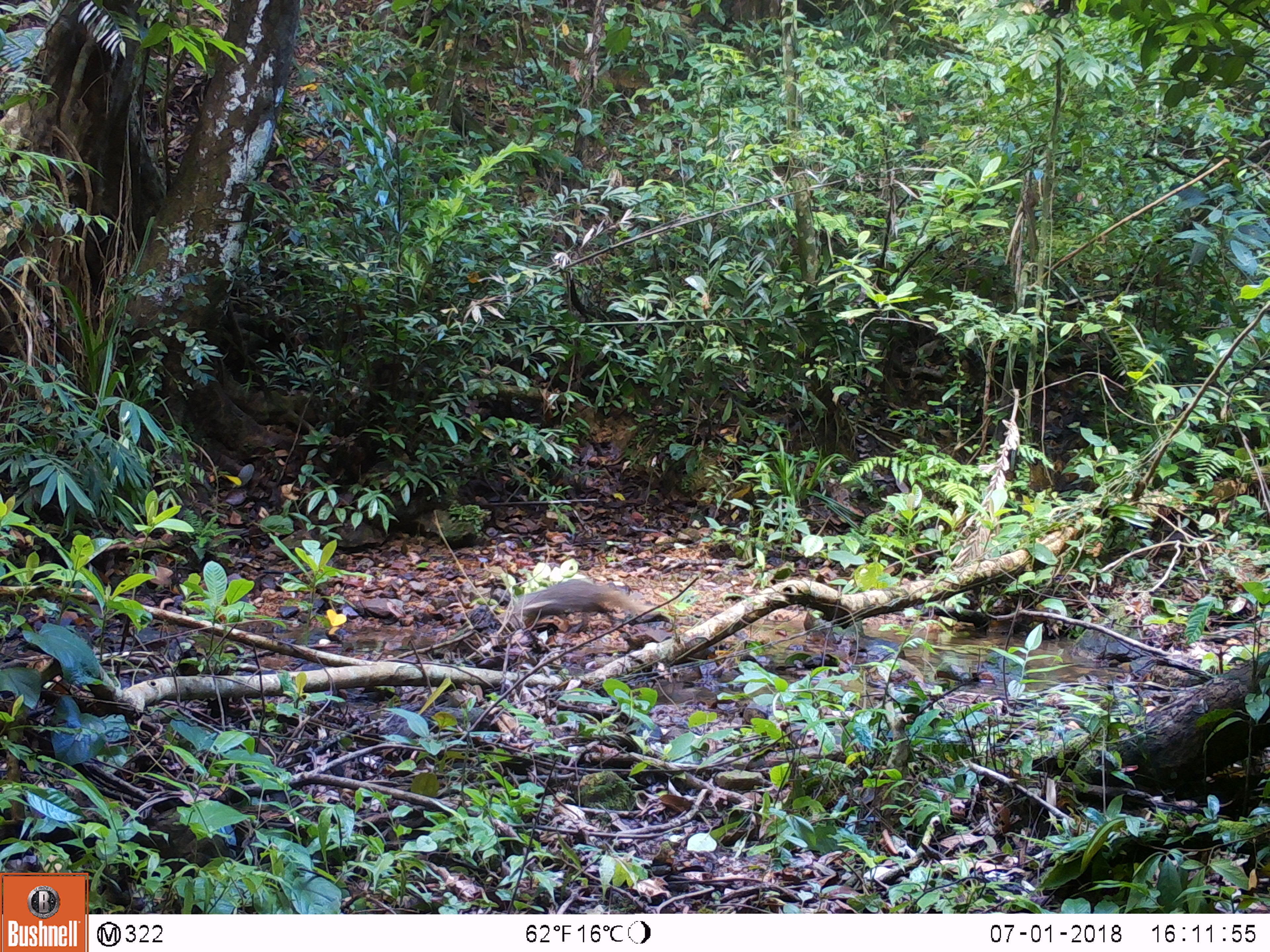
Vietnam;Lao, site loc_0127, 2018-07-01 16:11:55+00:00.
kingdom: Animalia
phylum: Chordata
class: Mammalia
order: Carnivora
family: Herpestidae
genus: Urva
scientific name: Urva urva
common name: crab-eating mongoose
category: crab eating mongoose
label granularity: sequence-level